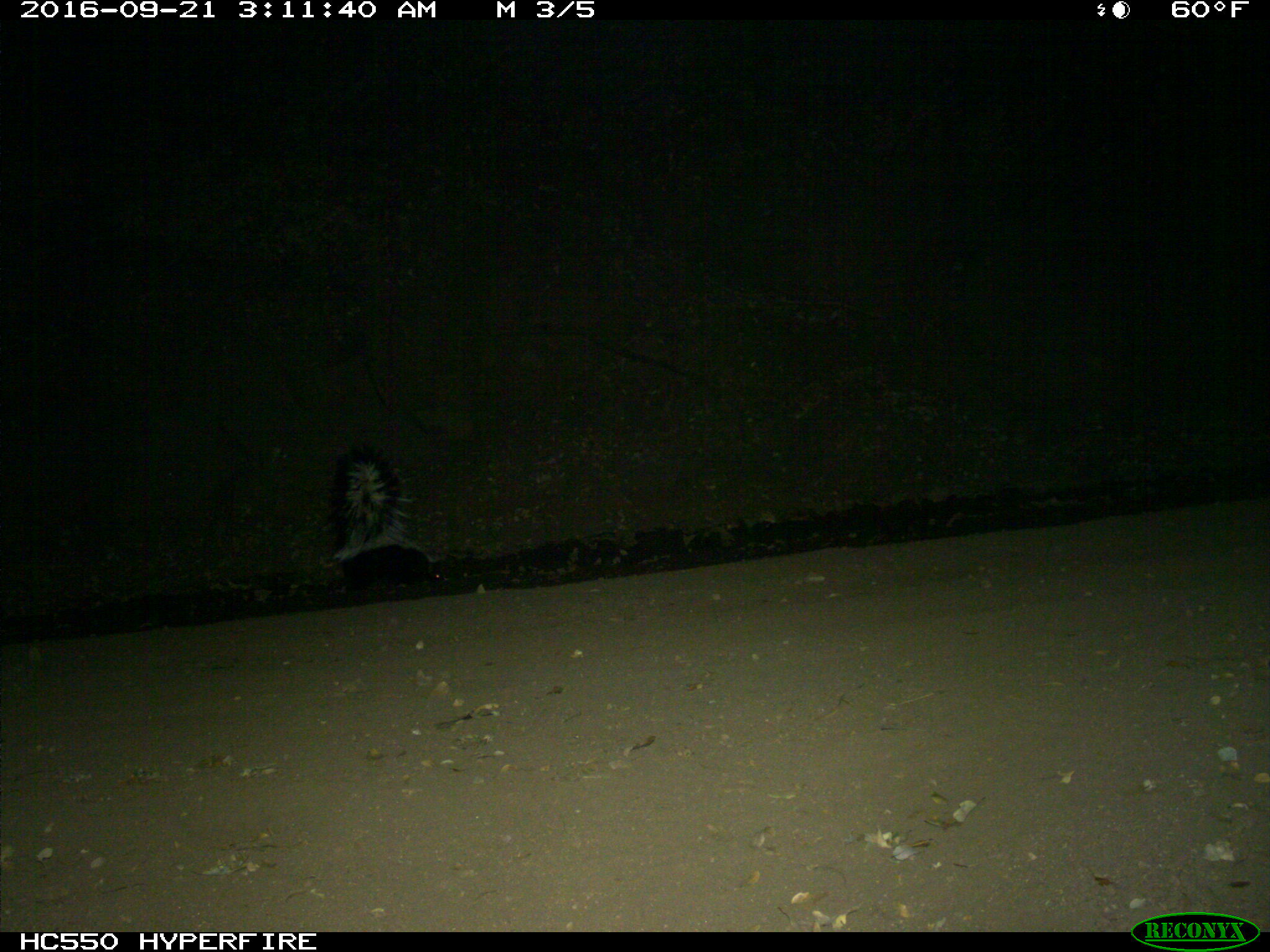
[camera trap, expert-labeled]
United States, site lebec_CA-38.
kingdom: Animalia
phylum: Chordata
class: Mammalia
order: Carnivora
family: Mephitidae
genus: Mephitis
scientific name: Mephitis mephitis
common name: striped skunk